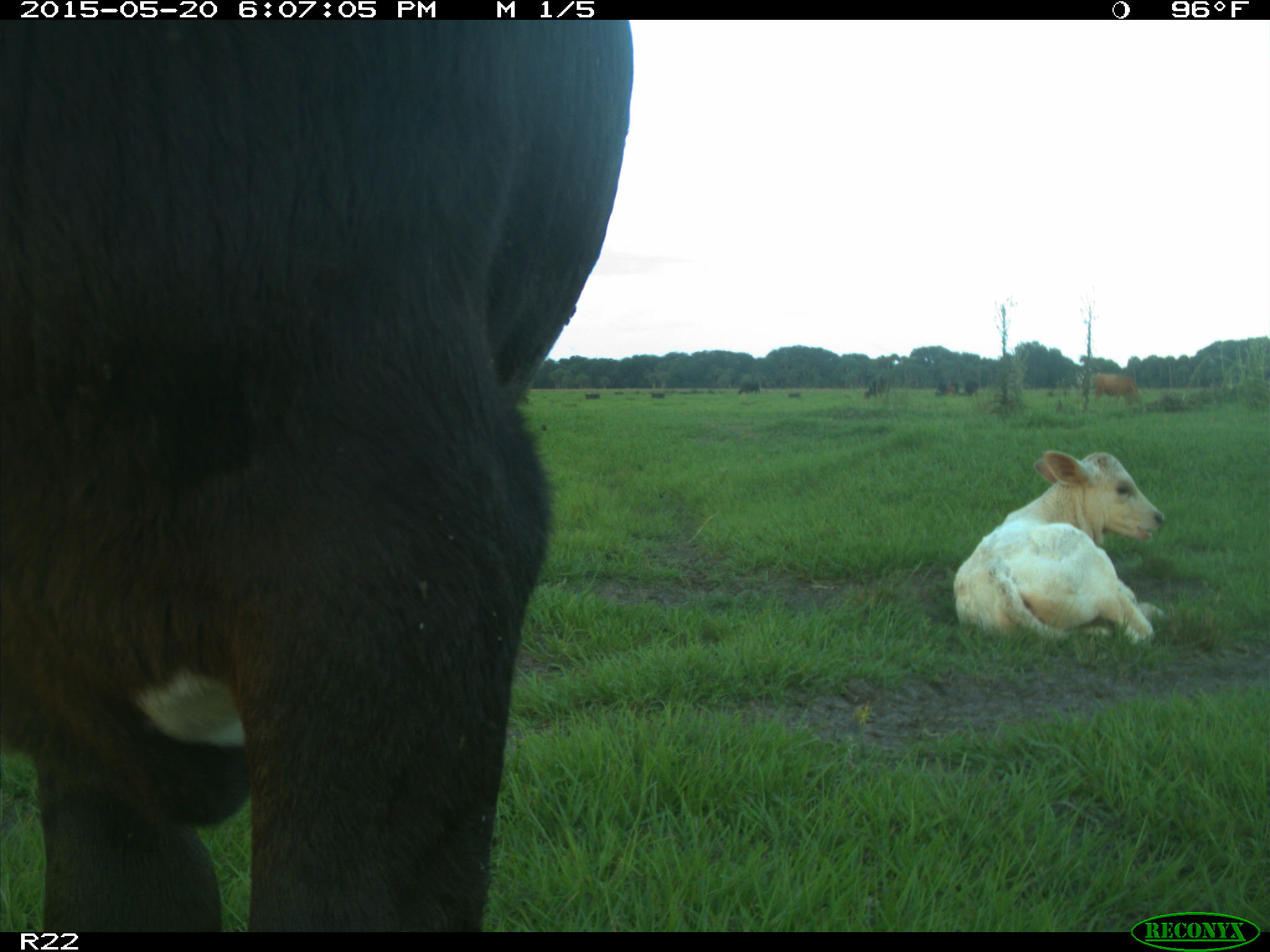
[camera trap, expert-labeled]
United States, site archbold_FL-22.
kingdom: Animalia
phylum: Chordata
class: Mammalia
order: Artiodactyla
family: Bovidae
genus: Bos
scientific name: Bos taurus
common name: domestic cow